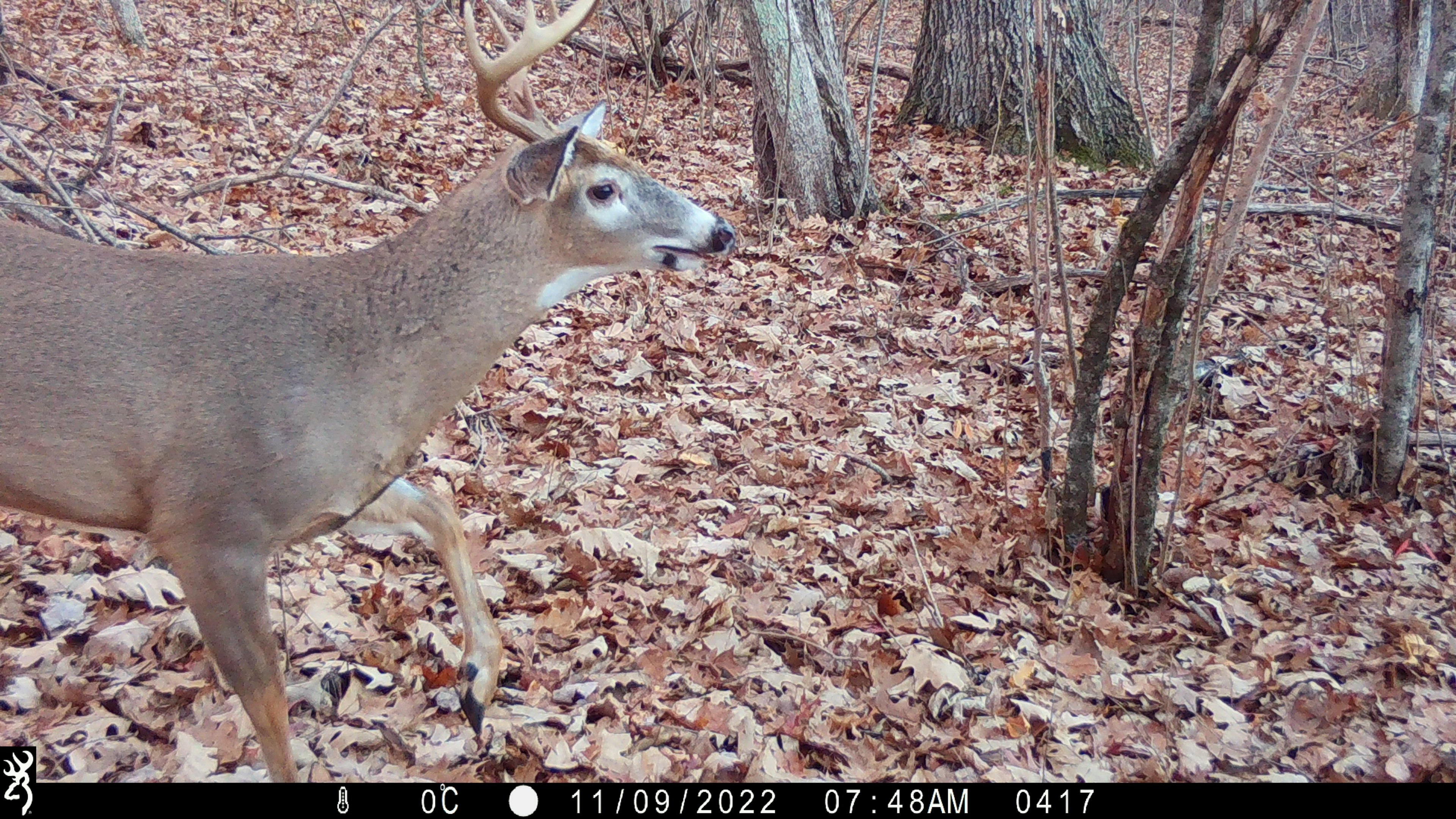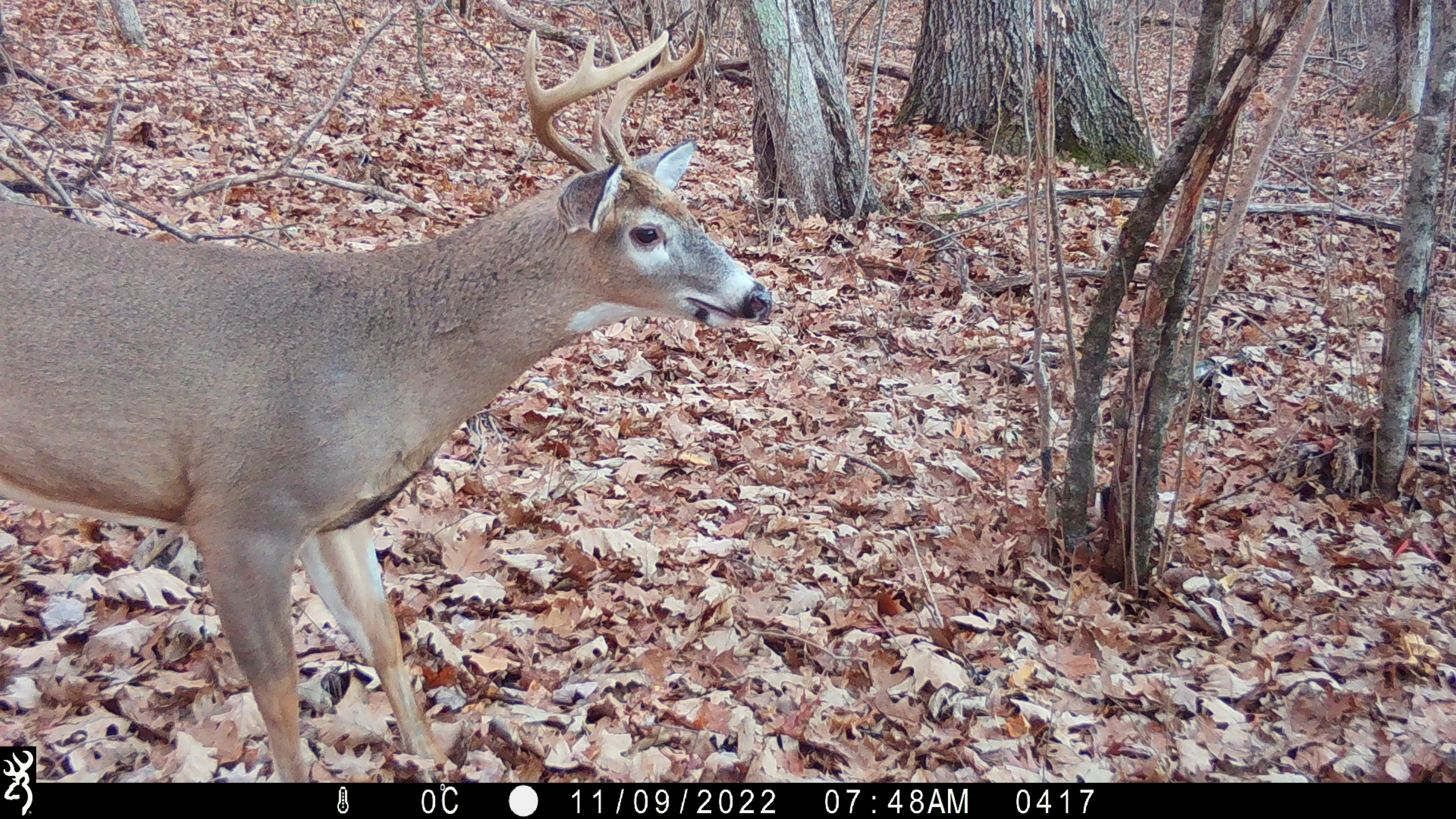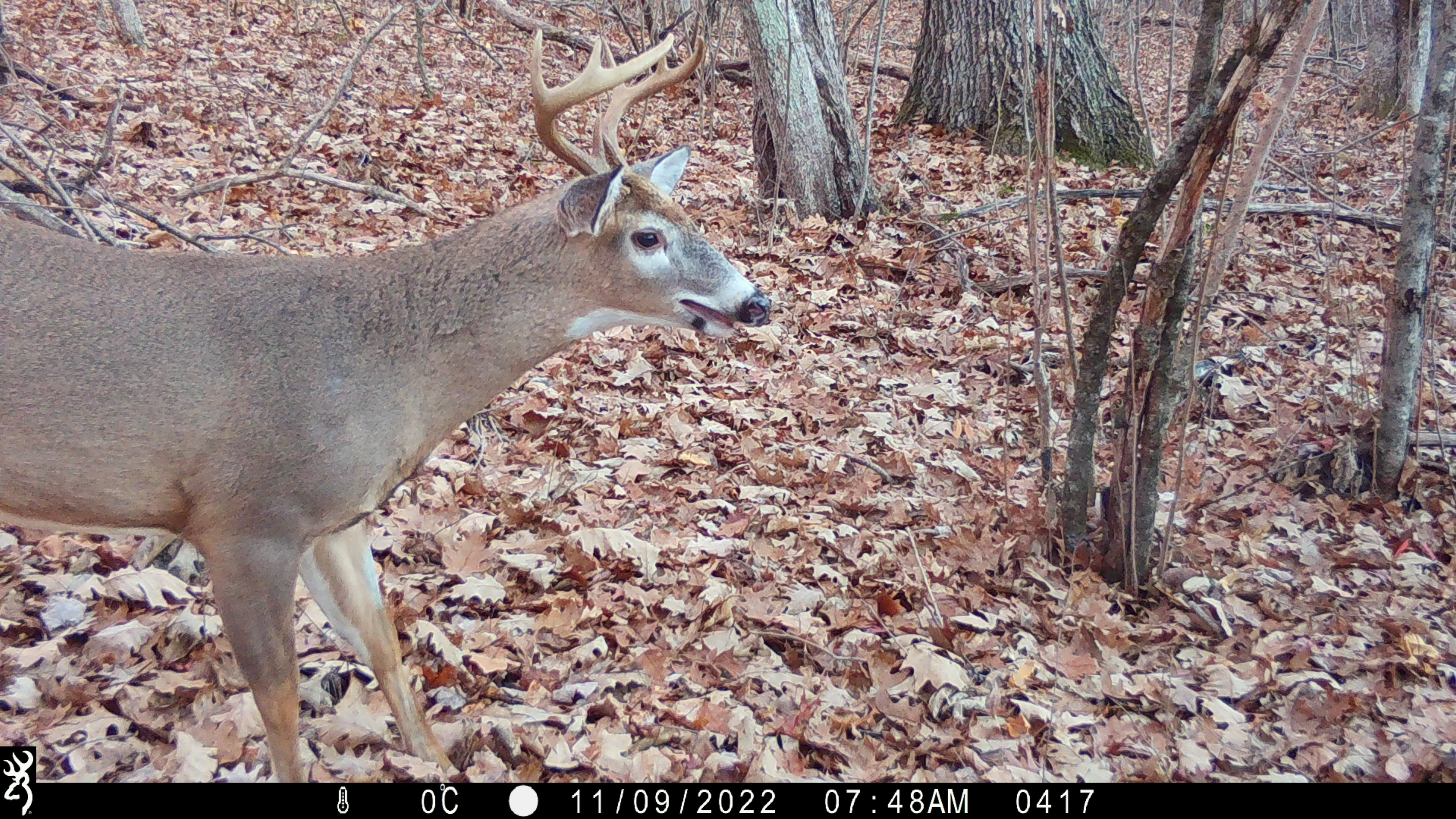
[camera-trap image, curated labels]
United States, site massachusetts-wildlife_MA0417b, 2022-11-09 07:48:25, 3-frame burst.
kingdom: Animalia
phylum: Chordata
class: Mammalia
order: Artiodactyla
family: Cervidae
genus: Odocoileus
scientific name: Odocoileus virginianus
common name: white-tailed deer